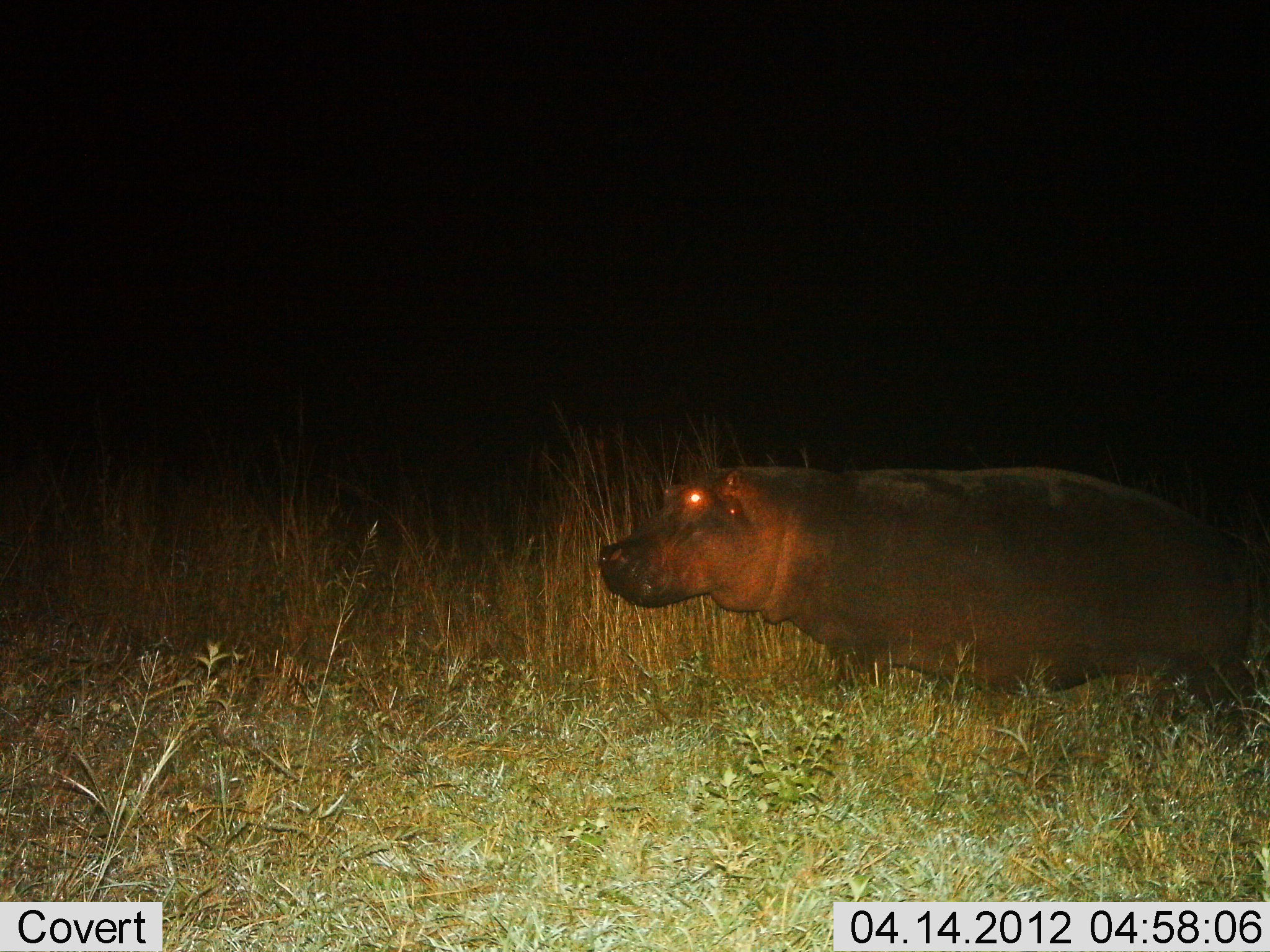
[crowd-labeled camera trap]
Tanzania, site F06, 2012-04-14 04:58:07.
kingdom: Animalia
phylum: Chordata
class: Mammalia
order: Artiodactyla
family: Hippopotamidae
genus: Hippopotamus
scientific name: Hippopotamus amphibius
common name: hippopotamus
Hippopotamus (Hippopotamus amphibius), count 1. Behavior (volunteer vote fractions): standing 33%, resting 0%, moving 67%, interacting 0%. Young present (vote fraction): 0%. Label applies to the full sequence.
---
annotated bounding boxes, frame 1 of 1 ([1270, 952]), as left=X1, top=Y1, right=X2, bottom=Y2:
animal: left=589, top=459, right=1270, bottom=762